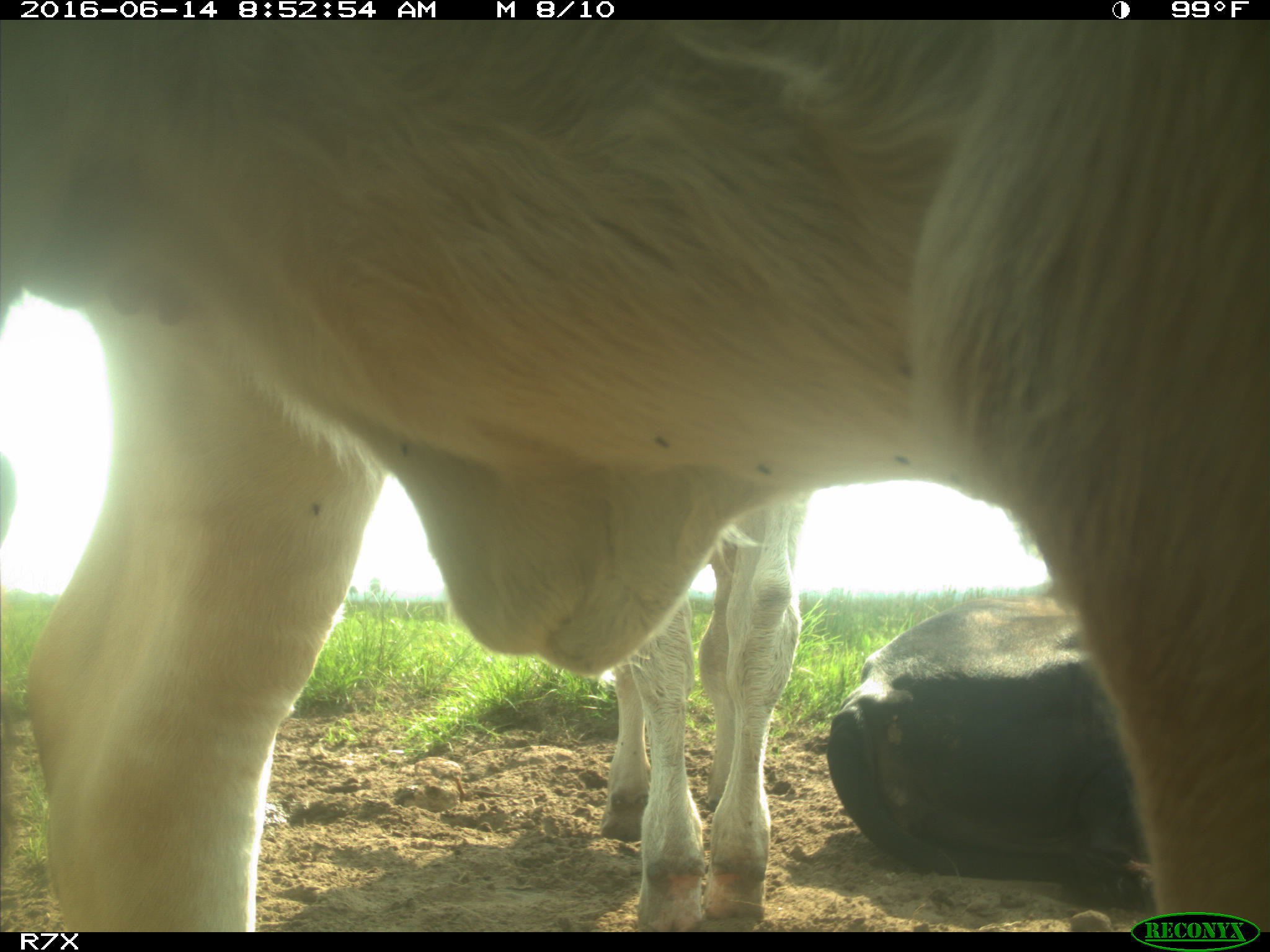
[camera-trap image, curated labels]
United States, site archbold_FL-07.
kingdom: Animalia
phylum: Chordata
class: Mammalia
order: Artiodactyla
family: Bovidae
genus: Bos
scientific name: Bos taurus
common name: domestic cow